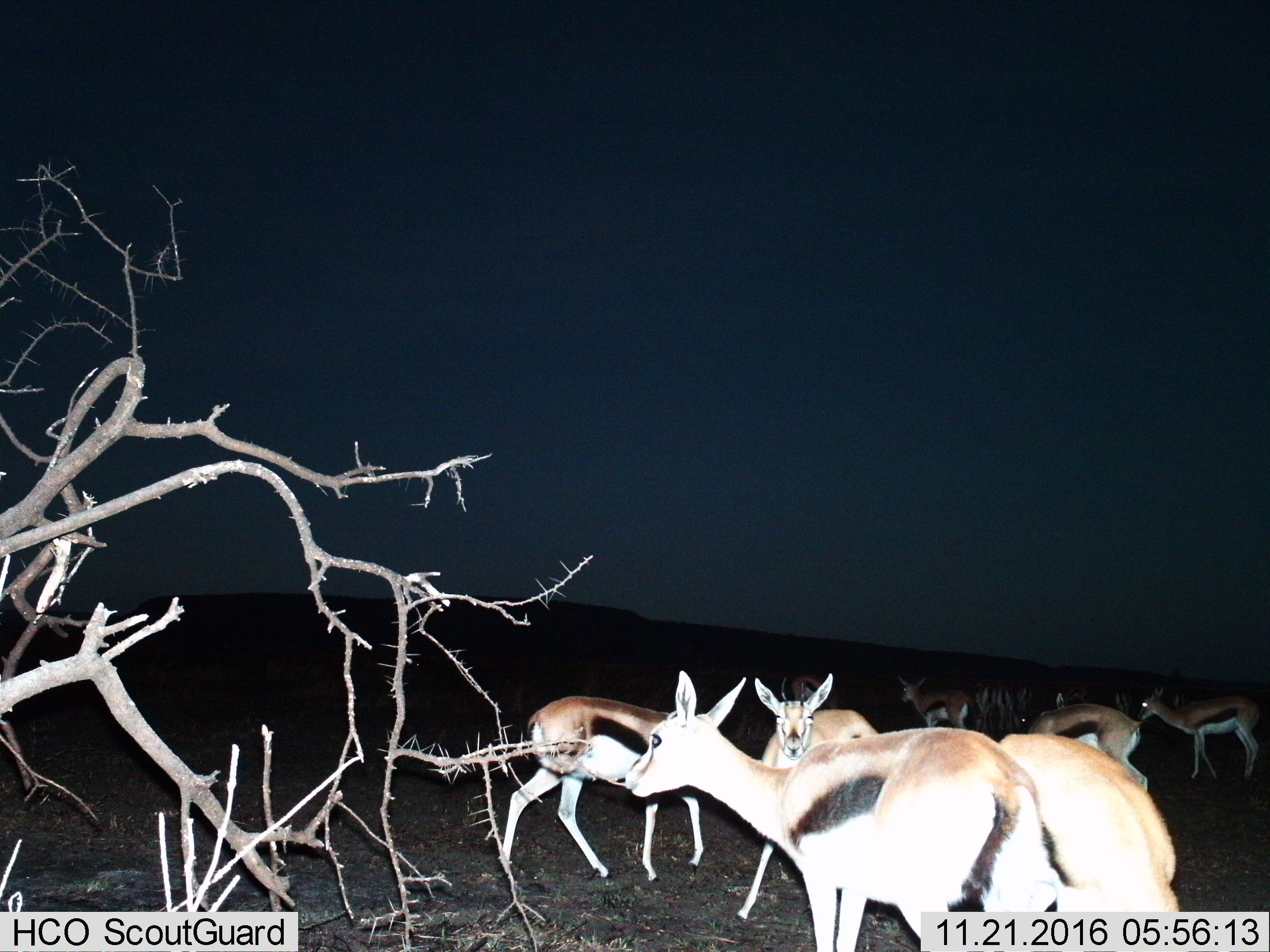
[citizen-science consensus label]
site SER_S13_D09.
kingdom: Animalia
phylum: Chordata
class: Mammalia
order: Artiodactyla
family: Bovidae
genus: Eudorcas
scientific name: Eudorcas thomsonii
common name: thomson's gazelle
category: gazellethomsons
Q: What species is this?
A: Gazellethomsons (thomson's gazelle) (Eudorcas thomsonii).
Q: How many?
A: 10.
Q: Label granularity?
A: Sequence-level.